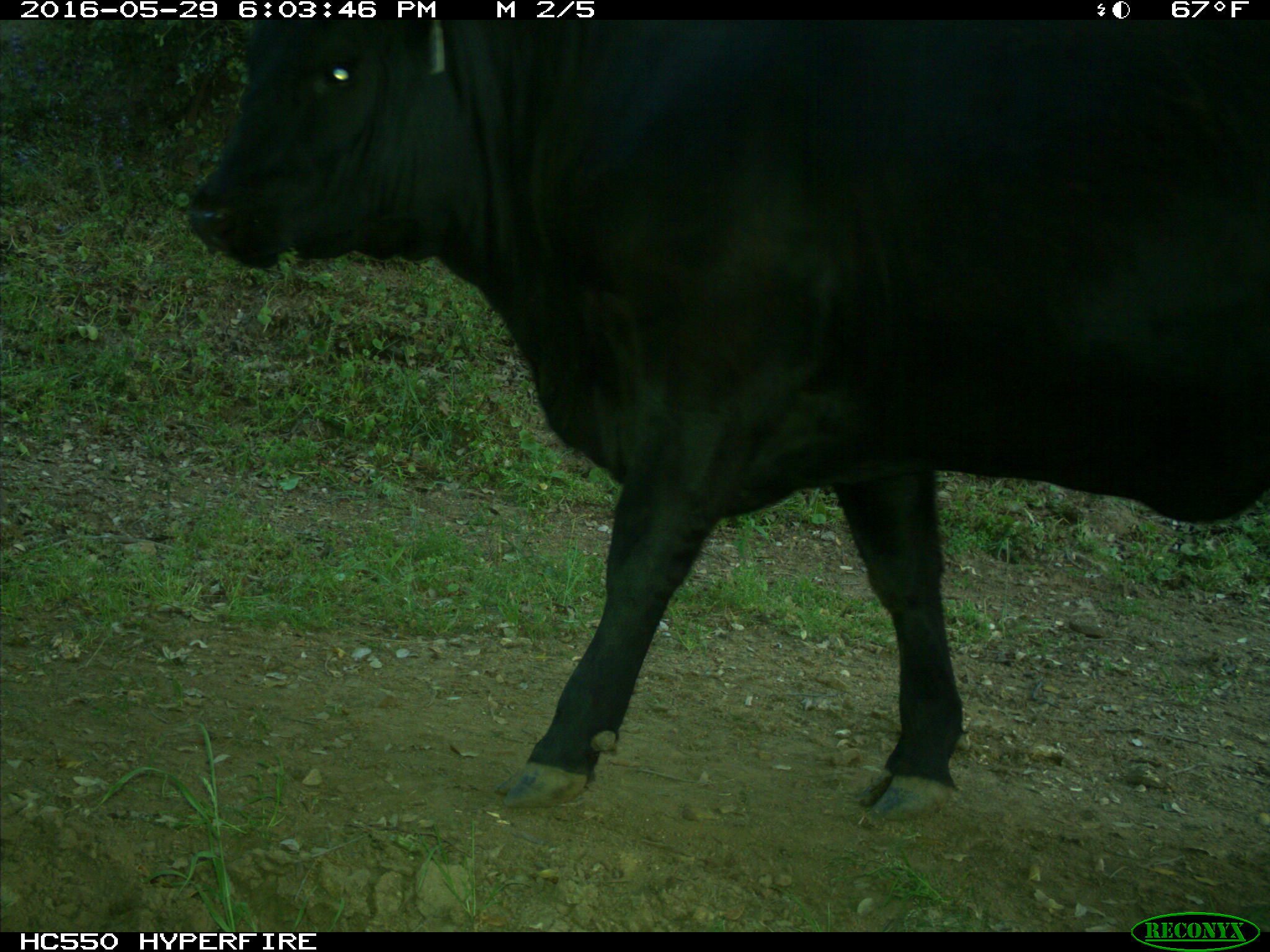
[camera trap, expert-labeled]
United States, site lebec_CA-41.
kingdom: Animalia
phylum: Chordata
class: Mammalia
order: Artiodactyla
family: Bovidae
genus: Bos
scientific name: Bos taurus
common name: domestic cow